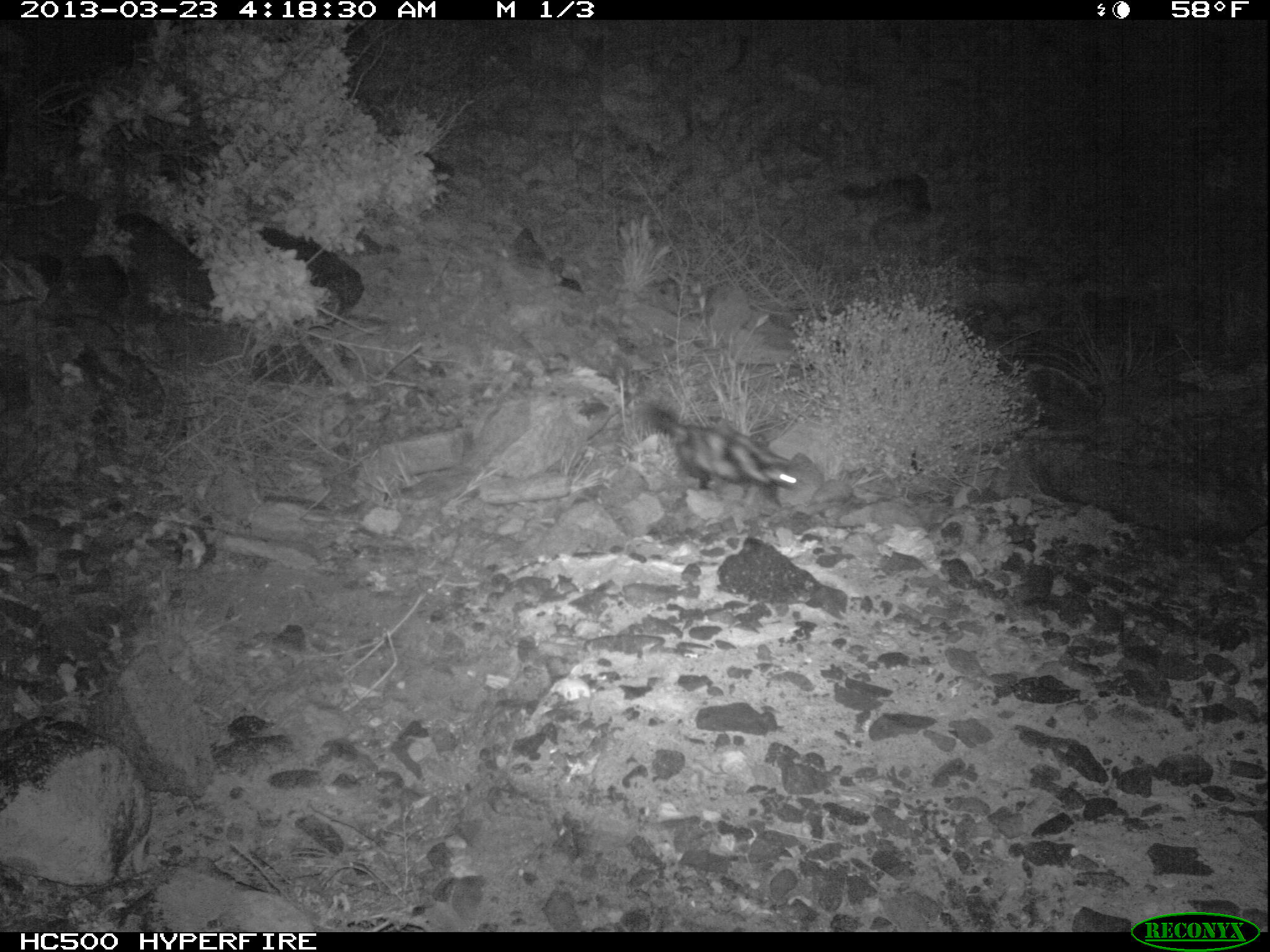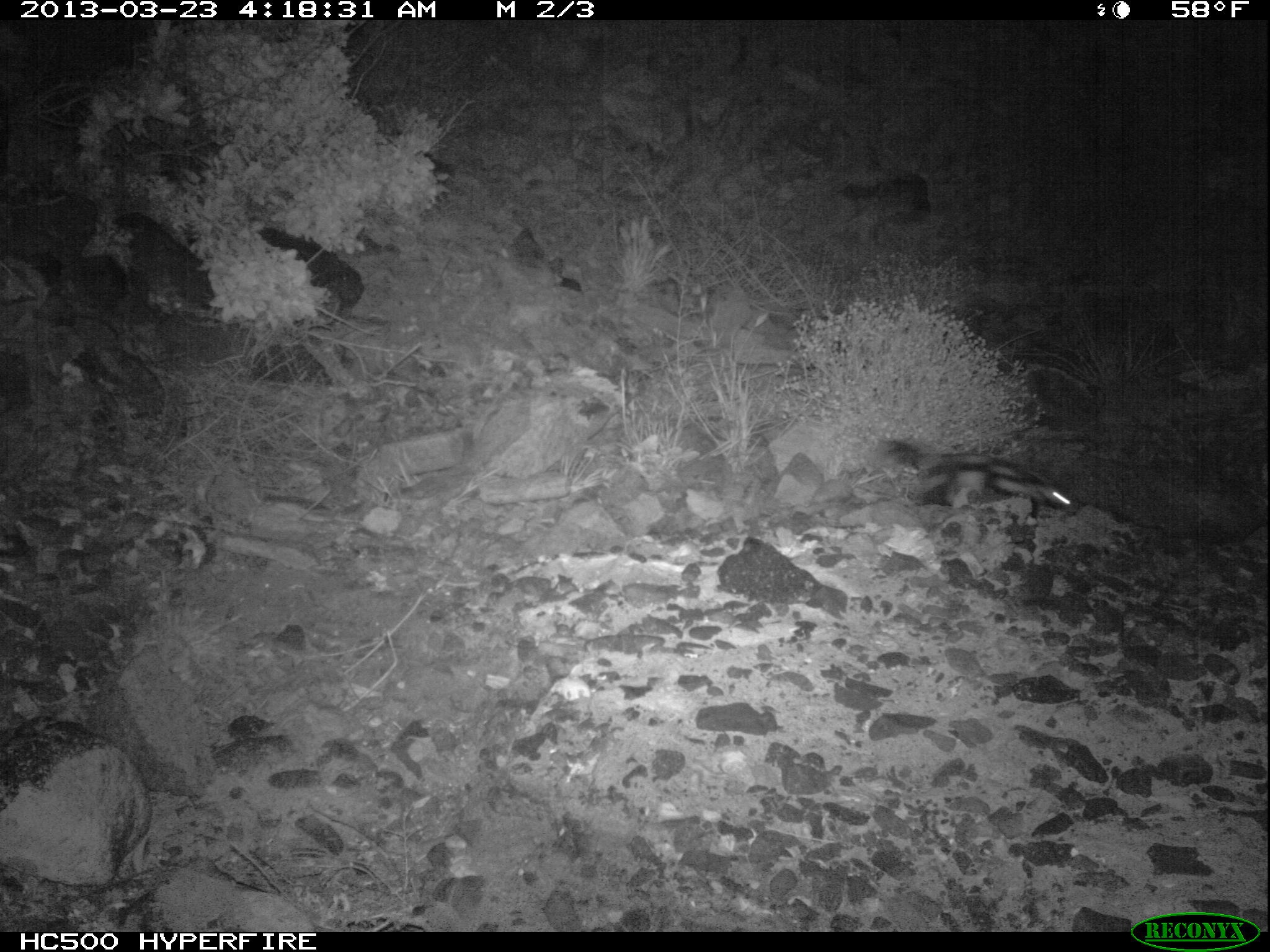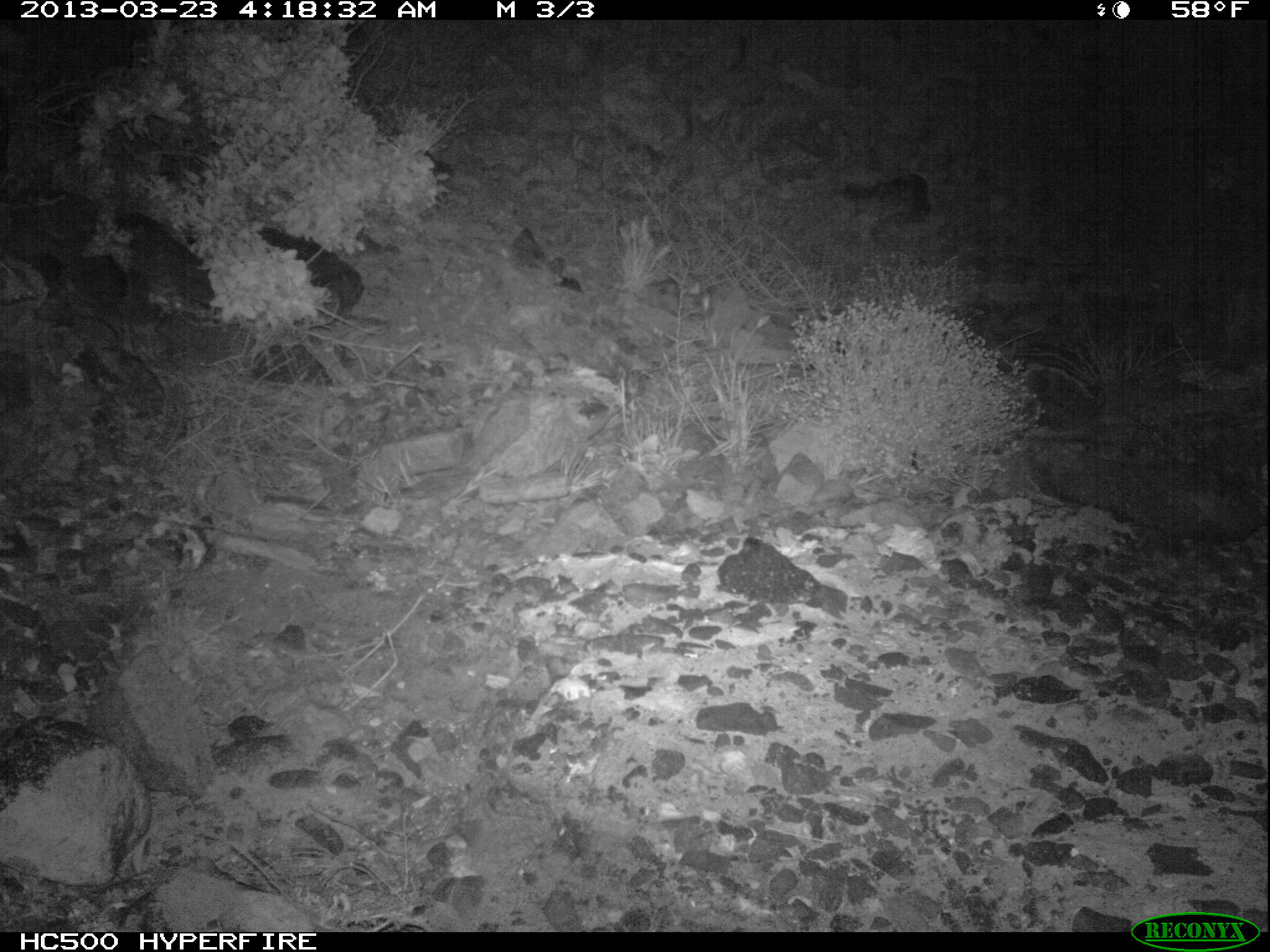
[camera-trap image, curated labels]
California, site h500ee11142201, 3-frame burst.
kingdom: Animalia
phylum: Chordata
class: Mammalia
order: Carnivora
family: Mephitidae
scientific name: Mephitidae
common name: skunk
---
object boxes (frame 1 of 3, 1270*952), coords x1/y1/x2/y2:
skunk: 642/402/802/506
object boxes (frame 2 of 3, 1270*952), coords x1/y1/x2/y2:
skunk: 877/438/1073/508